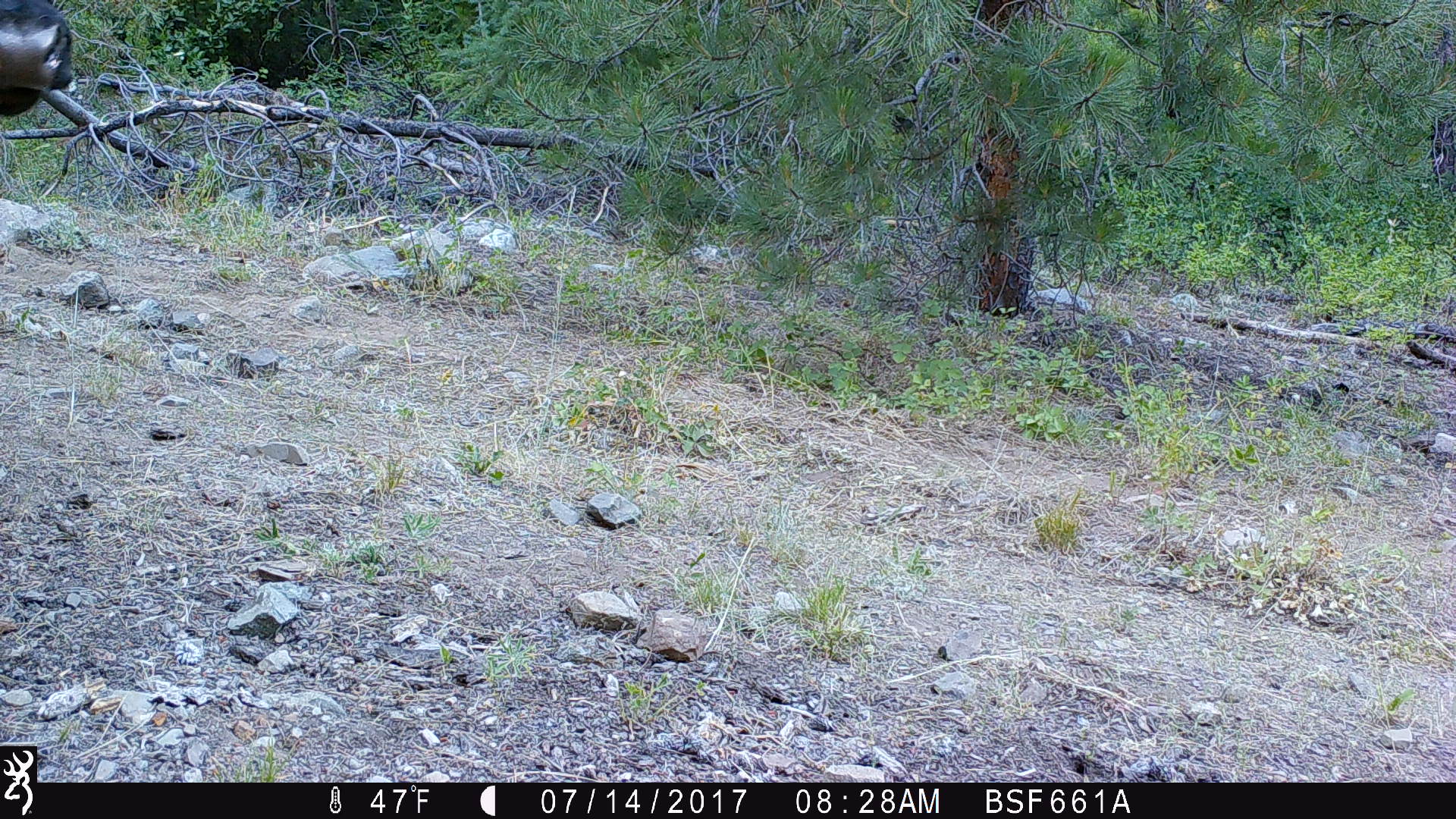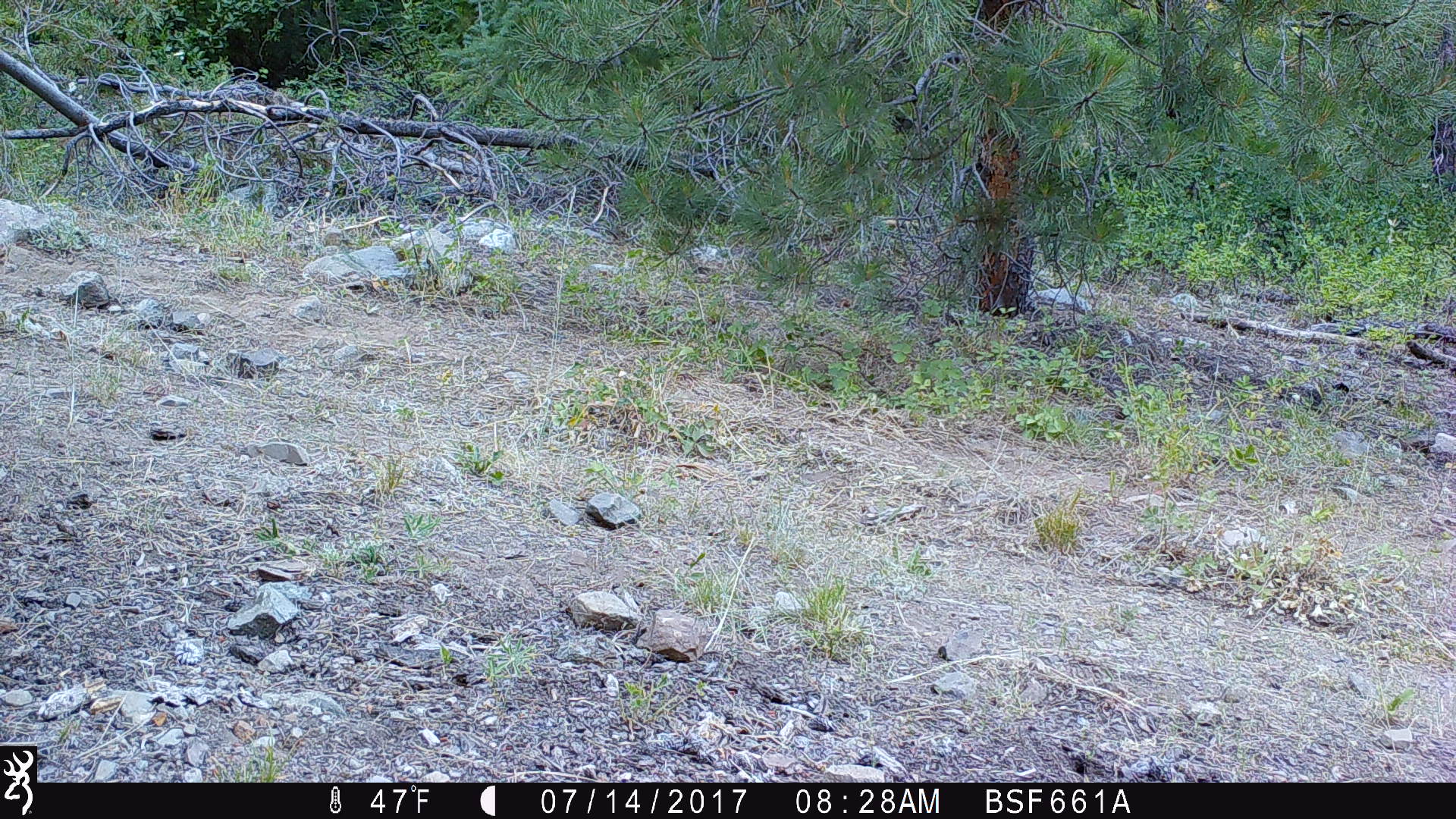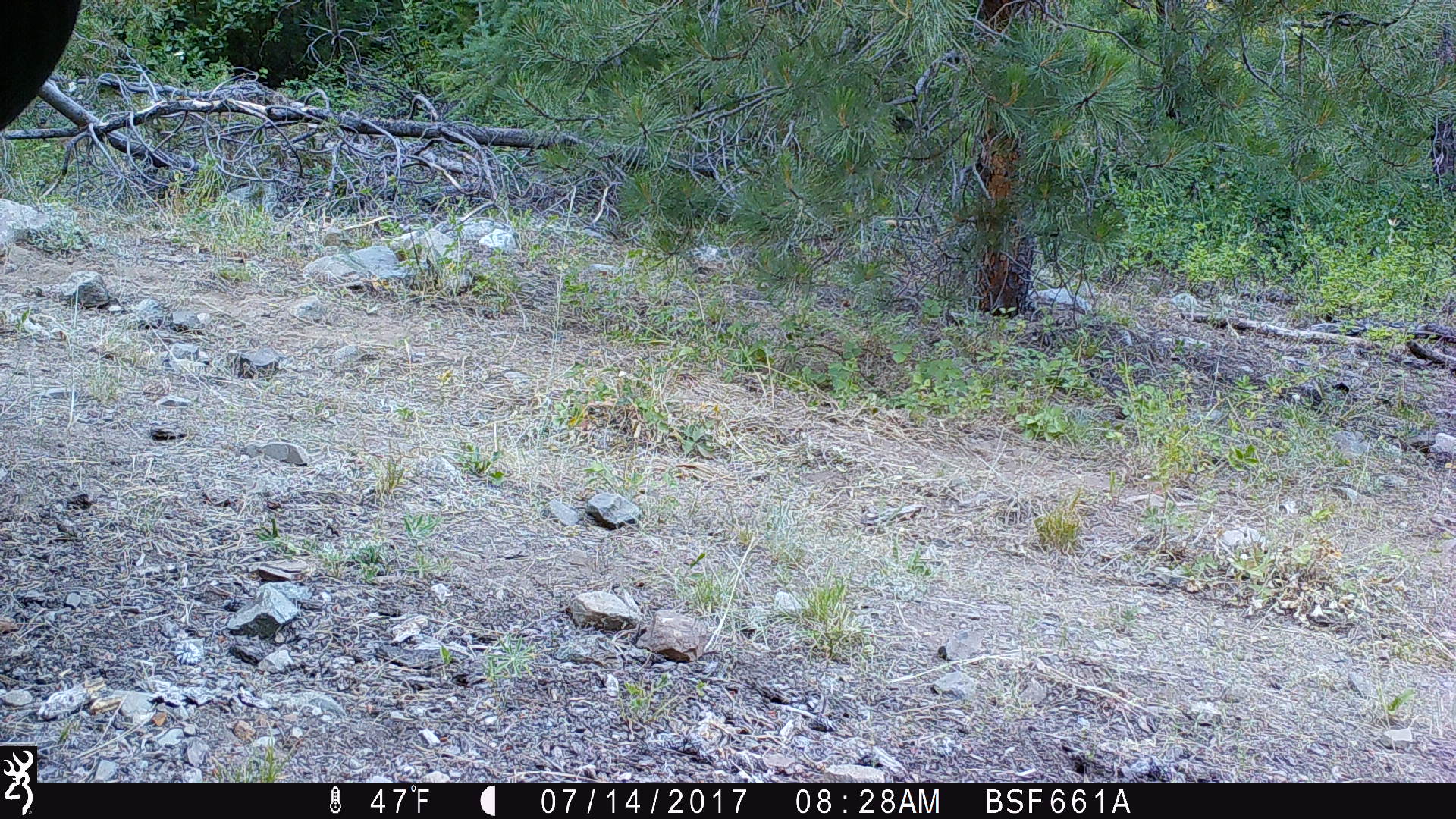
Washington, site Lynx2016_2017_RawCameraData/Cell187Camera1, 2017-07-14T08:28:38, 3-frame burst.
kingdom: Animalia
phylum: Chordata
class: Mammalia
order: Artiodactyla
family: Bovidae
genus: Bos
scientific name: Bos taurus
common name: domestic cattle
Domestic cattle (Bos taurus). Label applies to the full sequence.